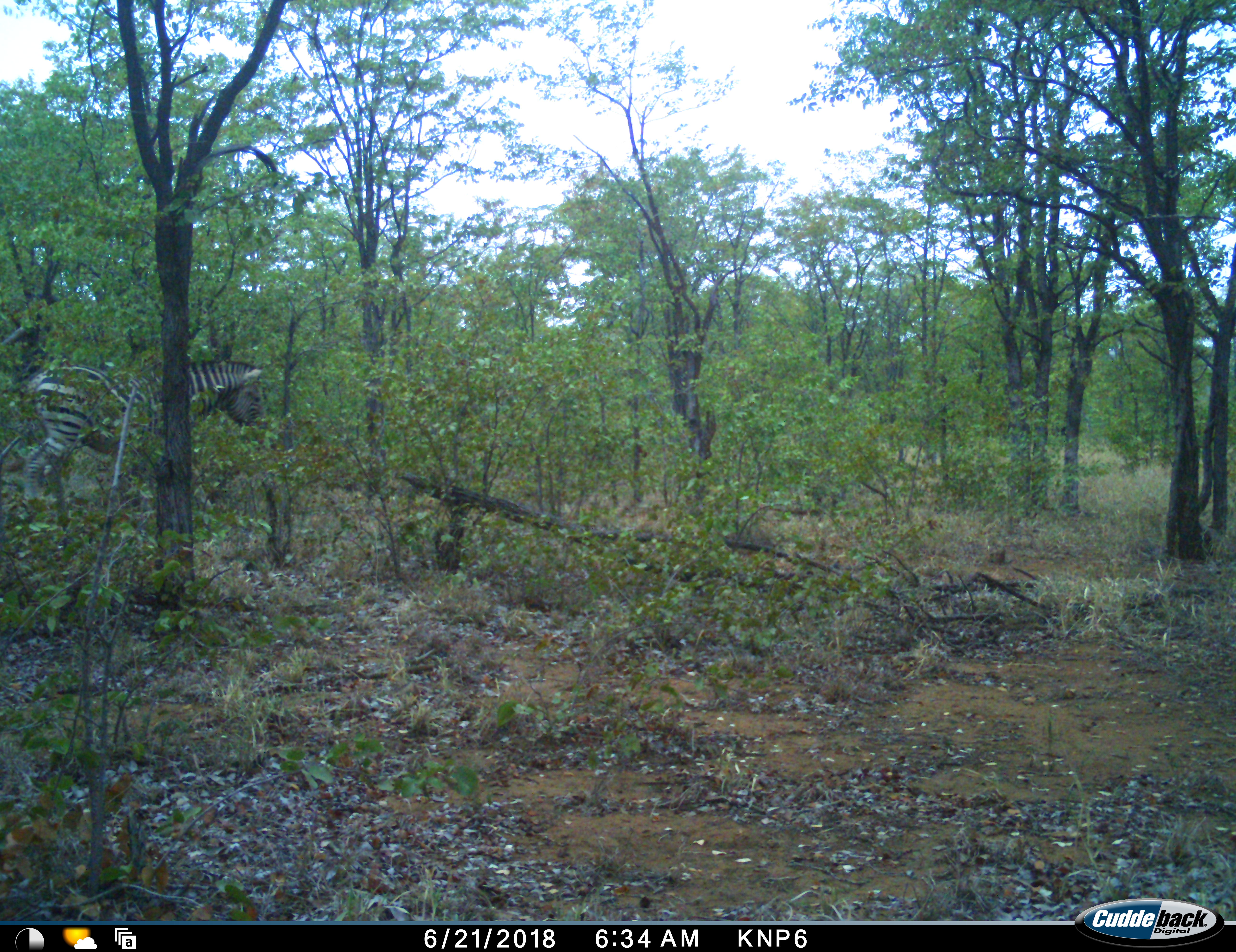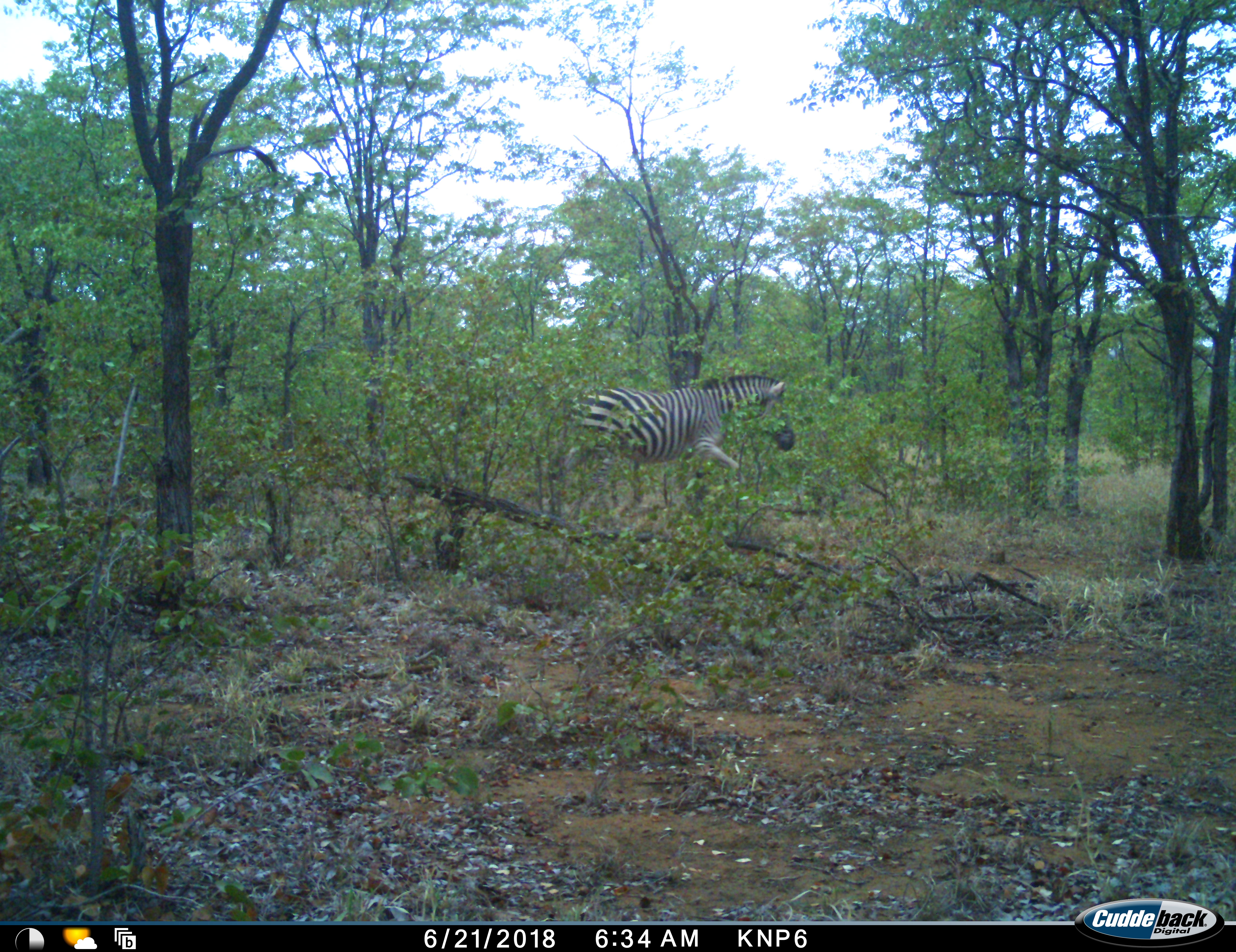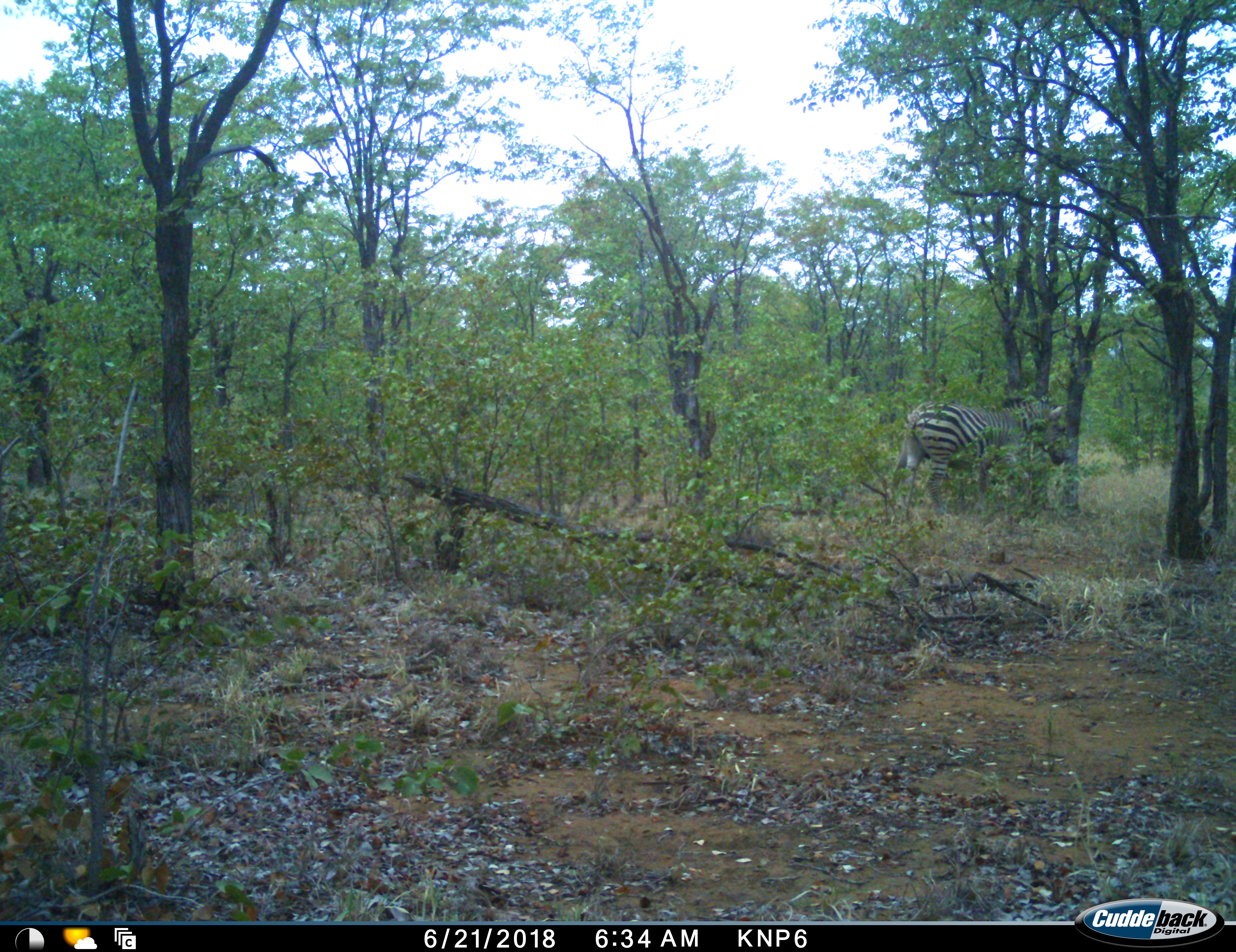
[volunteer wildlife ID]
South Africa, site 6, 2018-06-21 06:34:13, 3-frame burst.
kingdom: Animalia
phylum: Chordata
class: Mammalia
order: Perissodactyla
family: Equidae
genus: Equus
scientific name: Equus quagga burchellii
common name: burchell's zebra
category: zebraburchells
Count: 1.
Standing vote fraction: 0%.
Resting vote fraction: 0%.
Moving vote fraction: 100%.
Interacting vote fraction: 0%.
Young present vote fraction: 0%.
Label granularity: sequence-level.